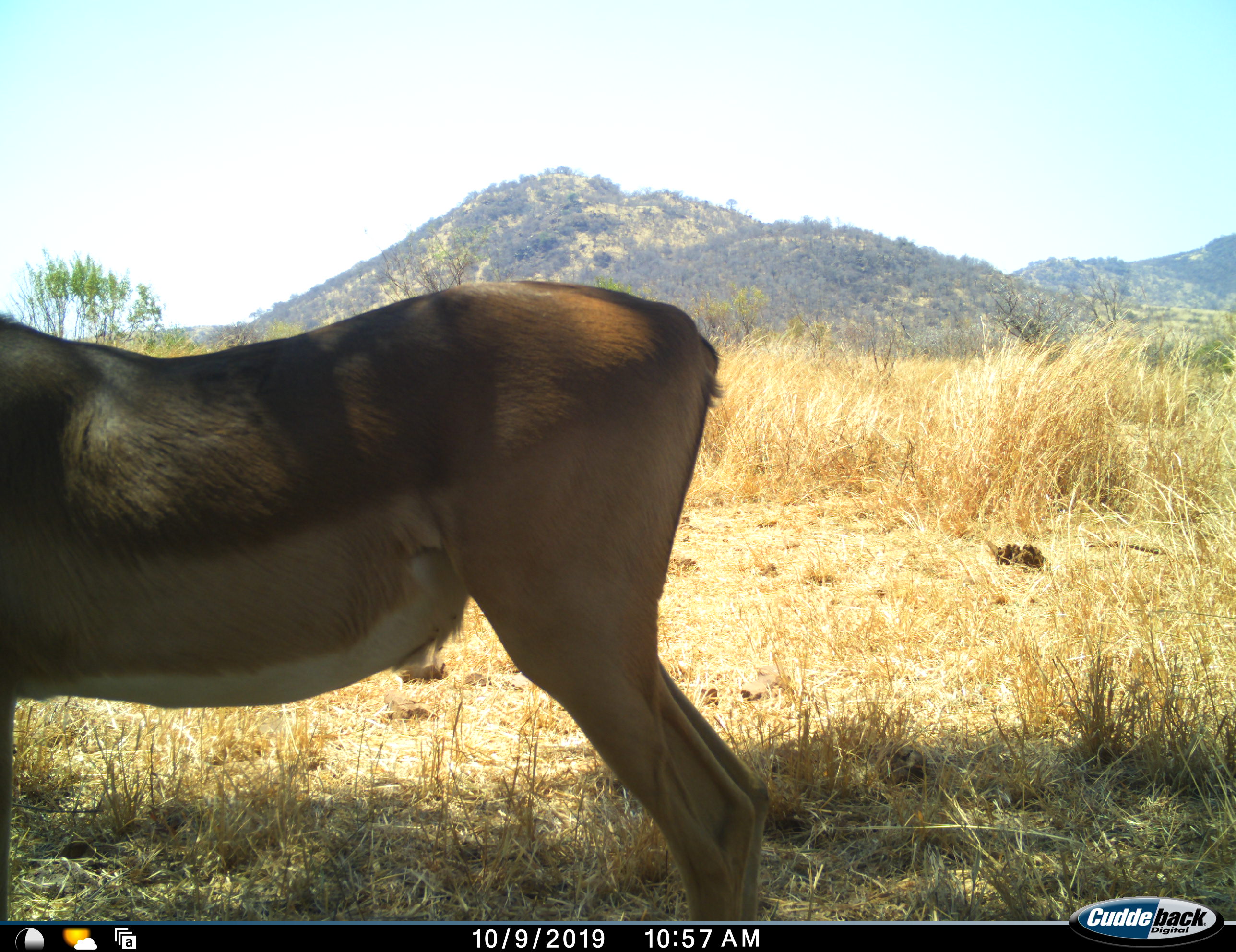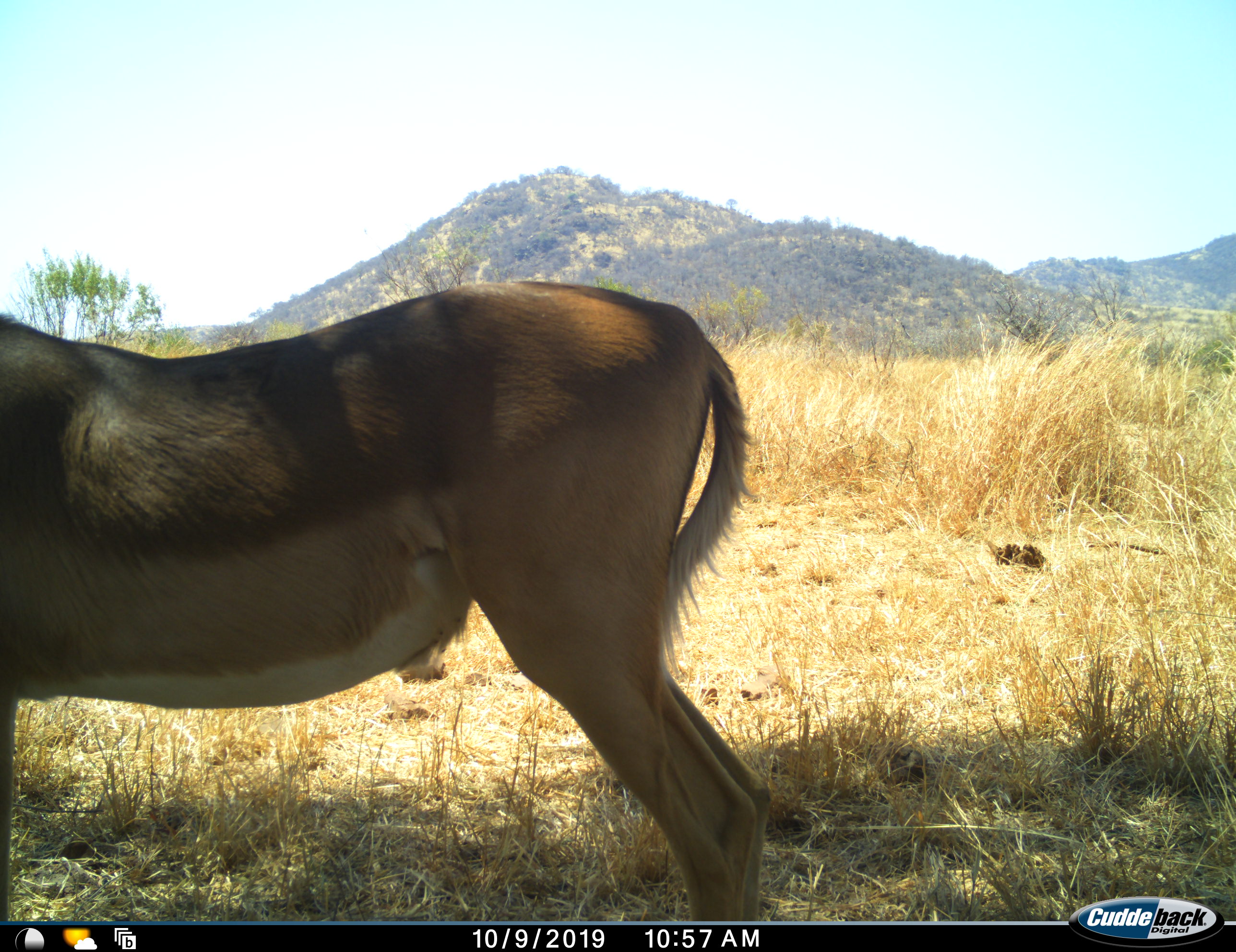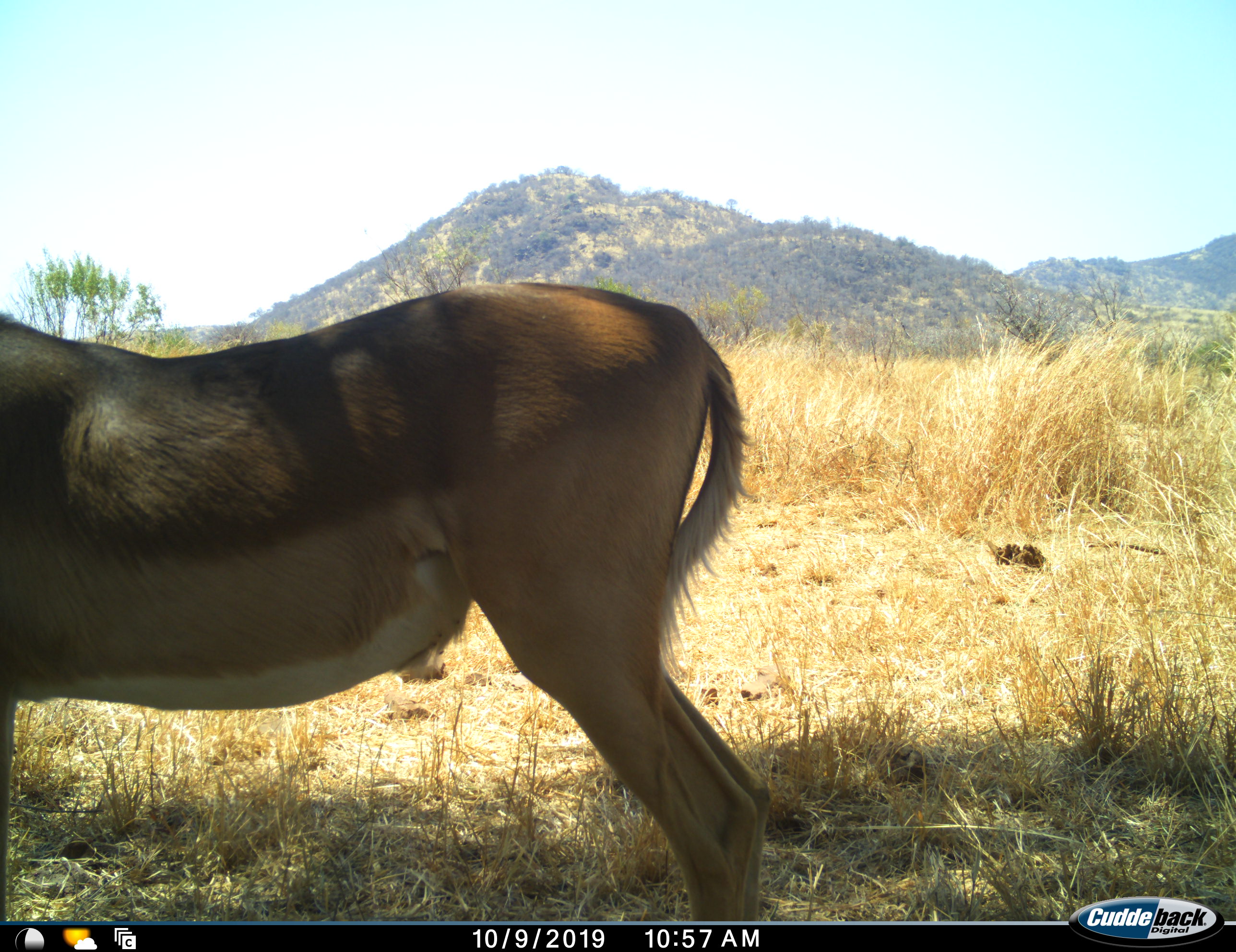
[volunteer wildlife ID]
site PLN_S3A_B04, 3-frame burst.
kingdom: Animalia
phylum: Chordata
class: Mammalia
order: Artiodactyla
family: Bovidae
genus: Aepyceros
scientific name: Aepyceros melampus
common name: impala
Impala (Aepyceros melampus), count 1. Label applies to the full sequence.